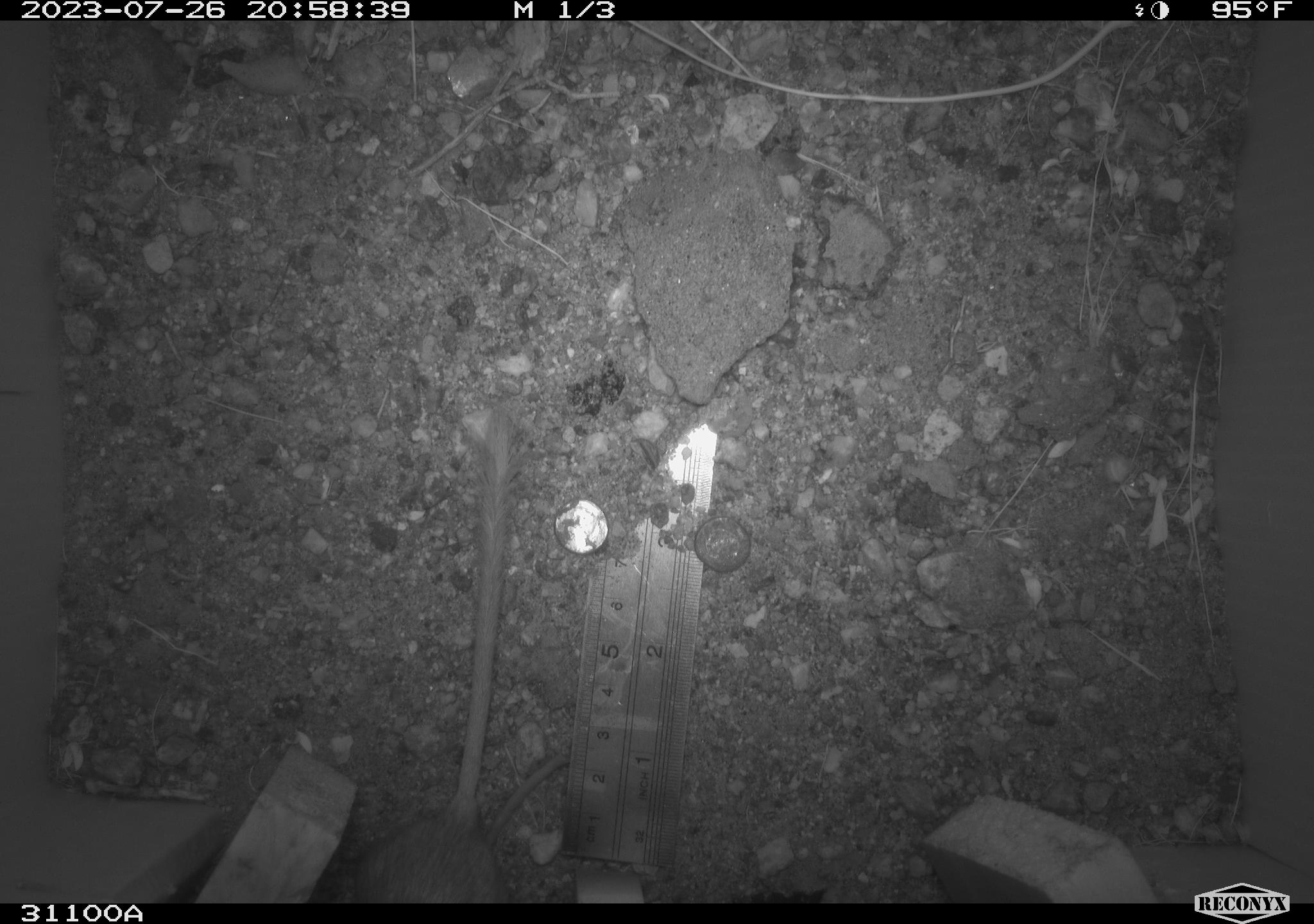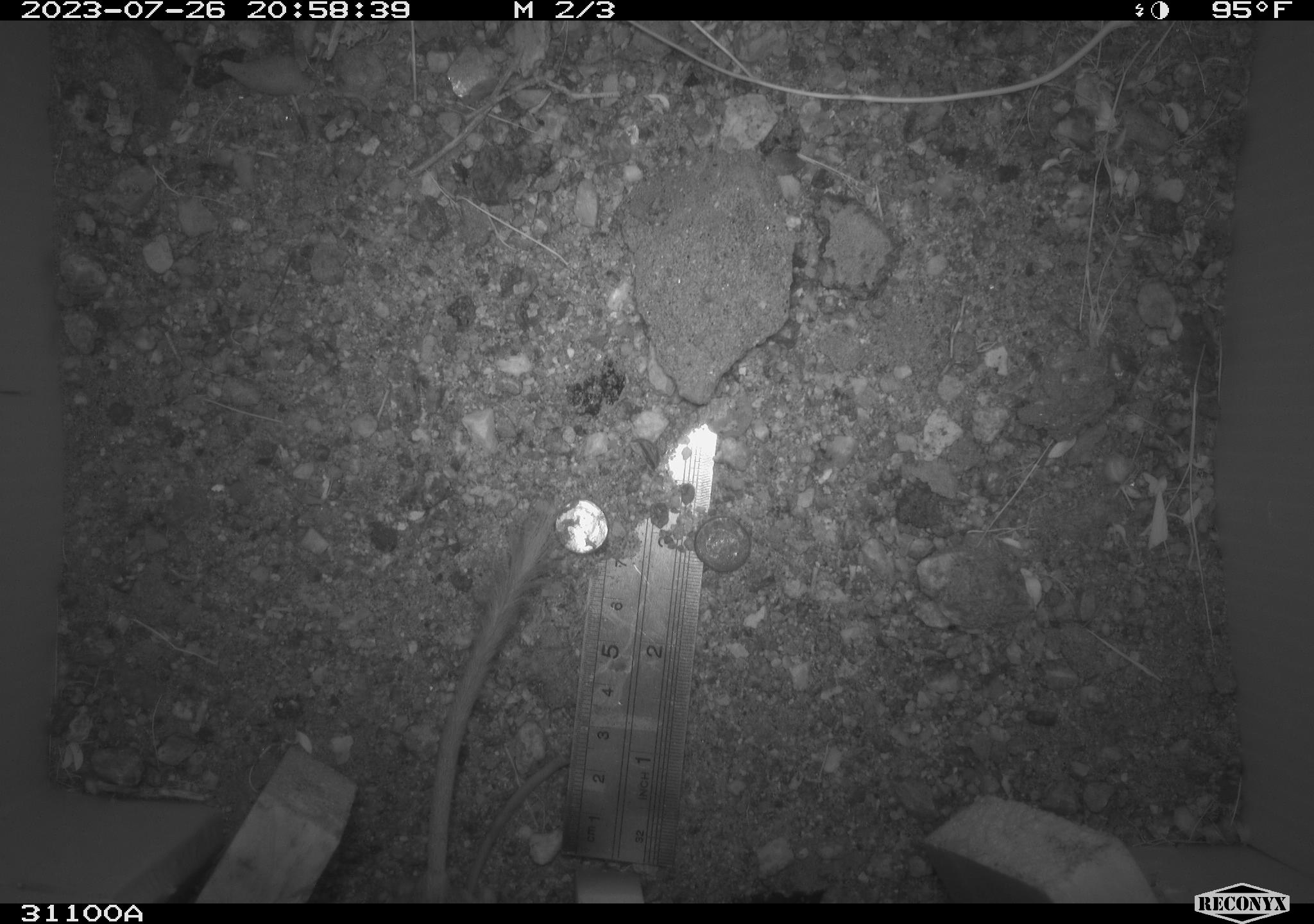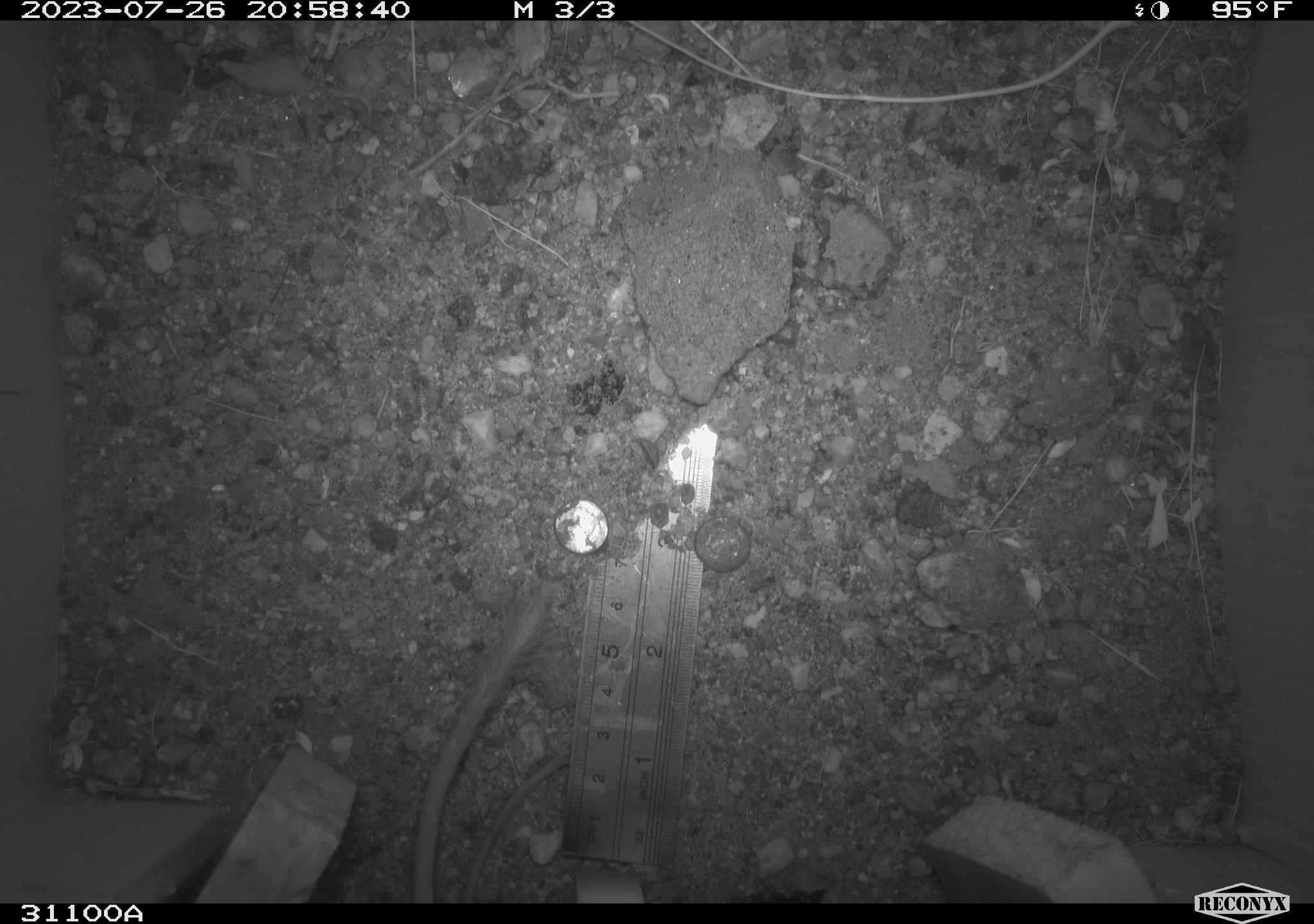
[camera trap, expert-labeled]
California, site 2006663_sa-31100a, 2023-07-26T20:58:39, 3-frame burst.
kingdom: Animalia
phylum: Chordata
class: Mammalia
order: Rodentia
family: Heteromyidae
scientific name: Heteromyidae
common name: kangaroo rats and pocket mice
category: heteromyidae family